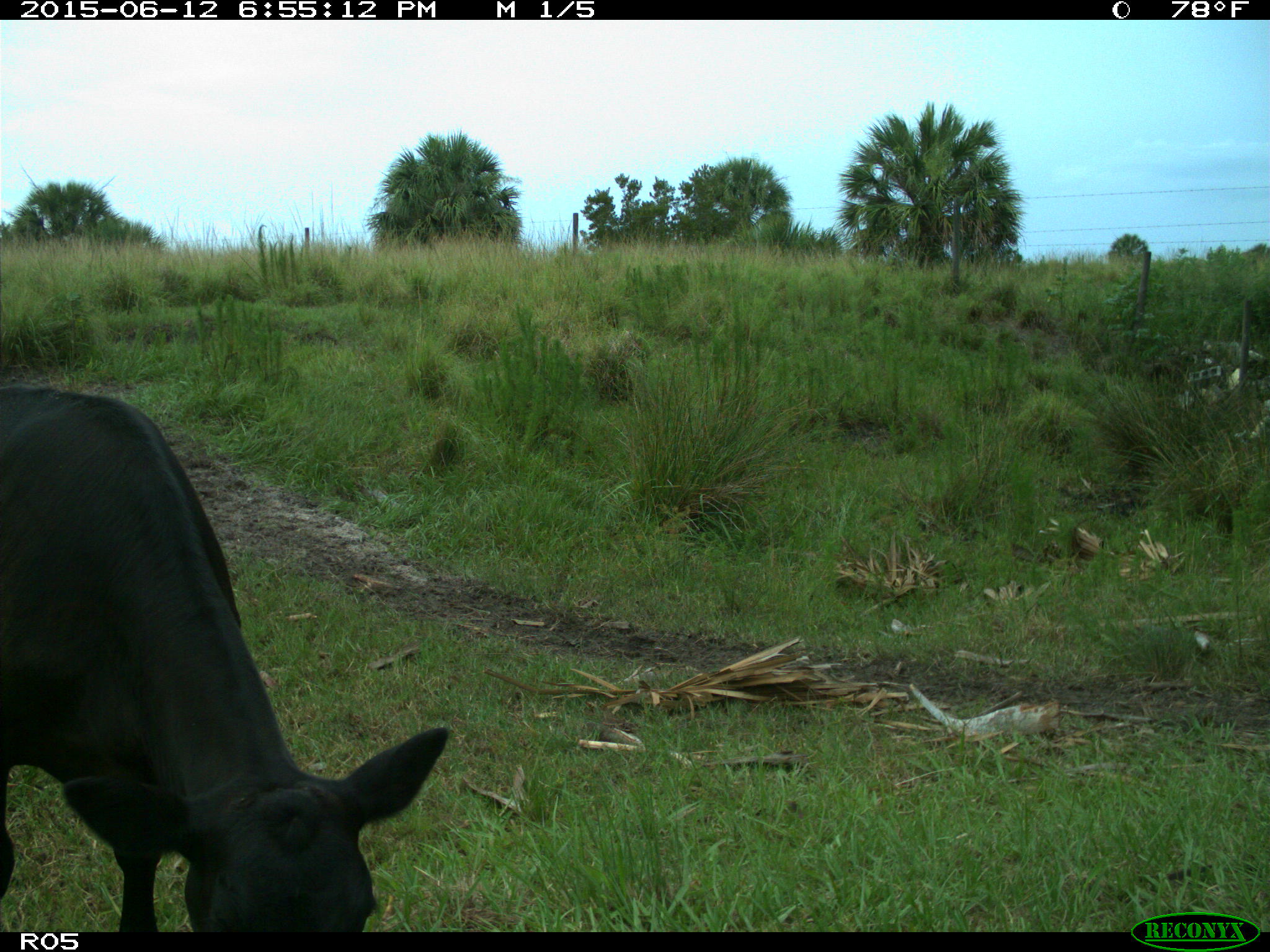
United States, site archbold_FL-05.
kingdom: Animalia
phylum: Chordata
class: Mammalia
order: Artiodactyla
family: Bovidae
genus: Bos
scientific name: Bos taurus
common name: domestic cow